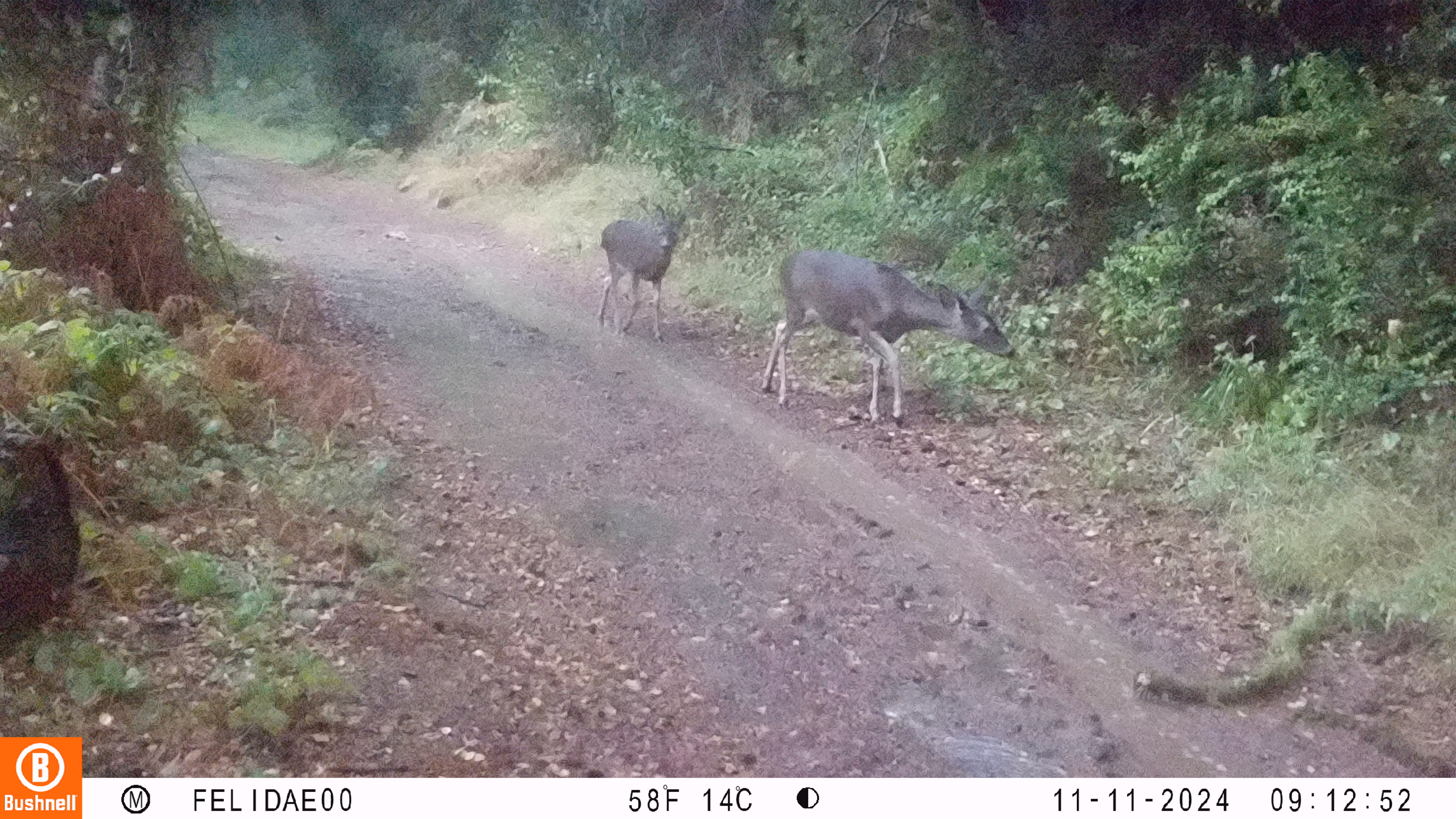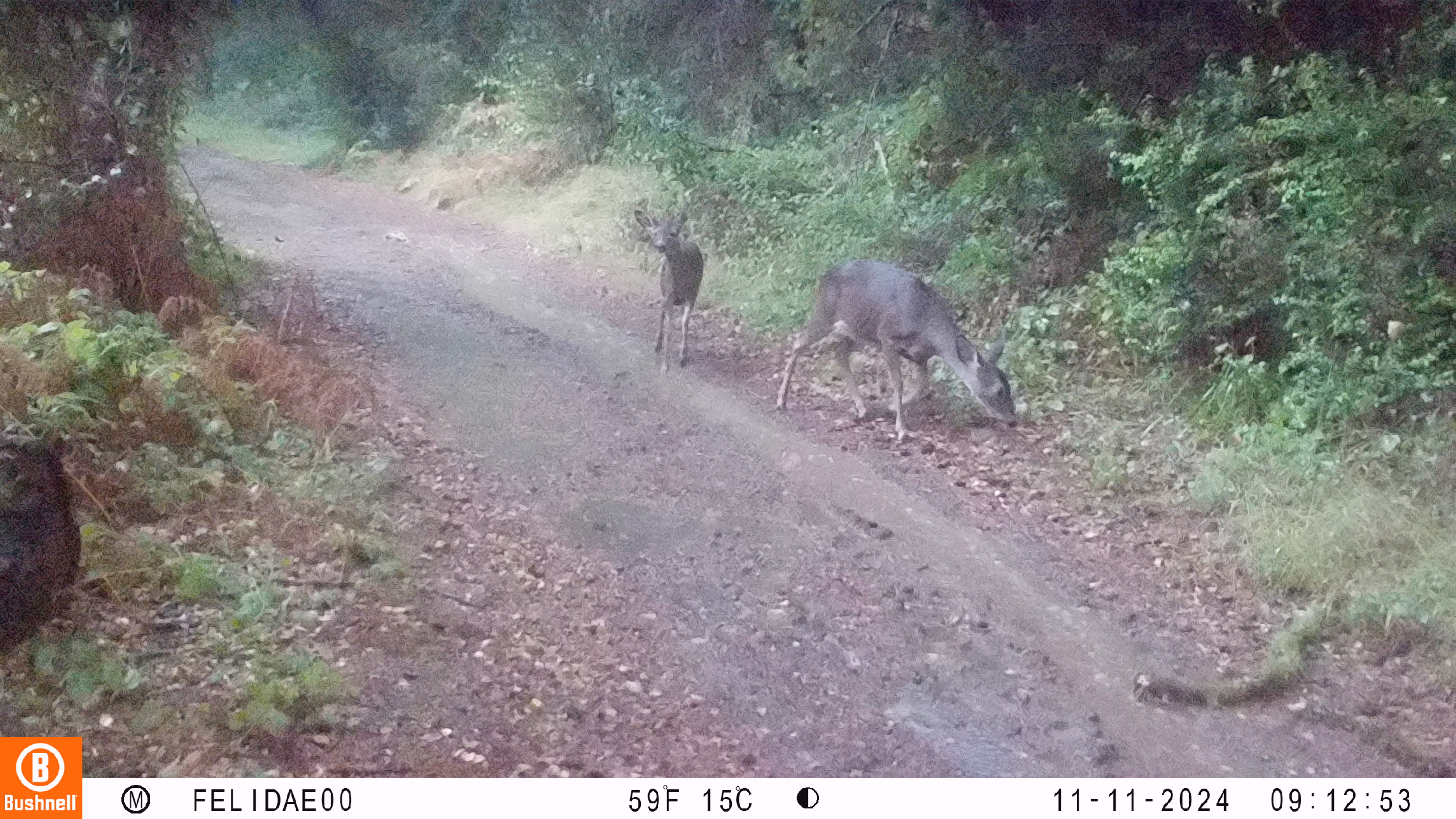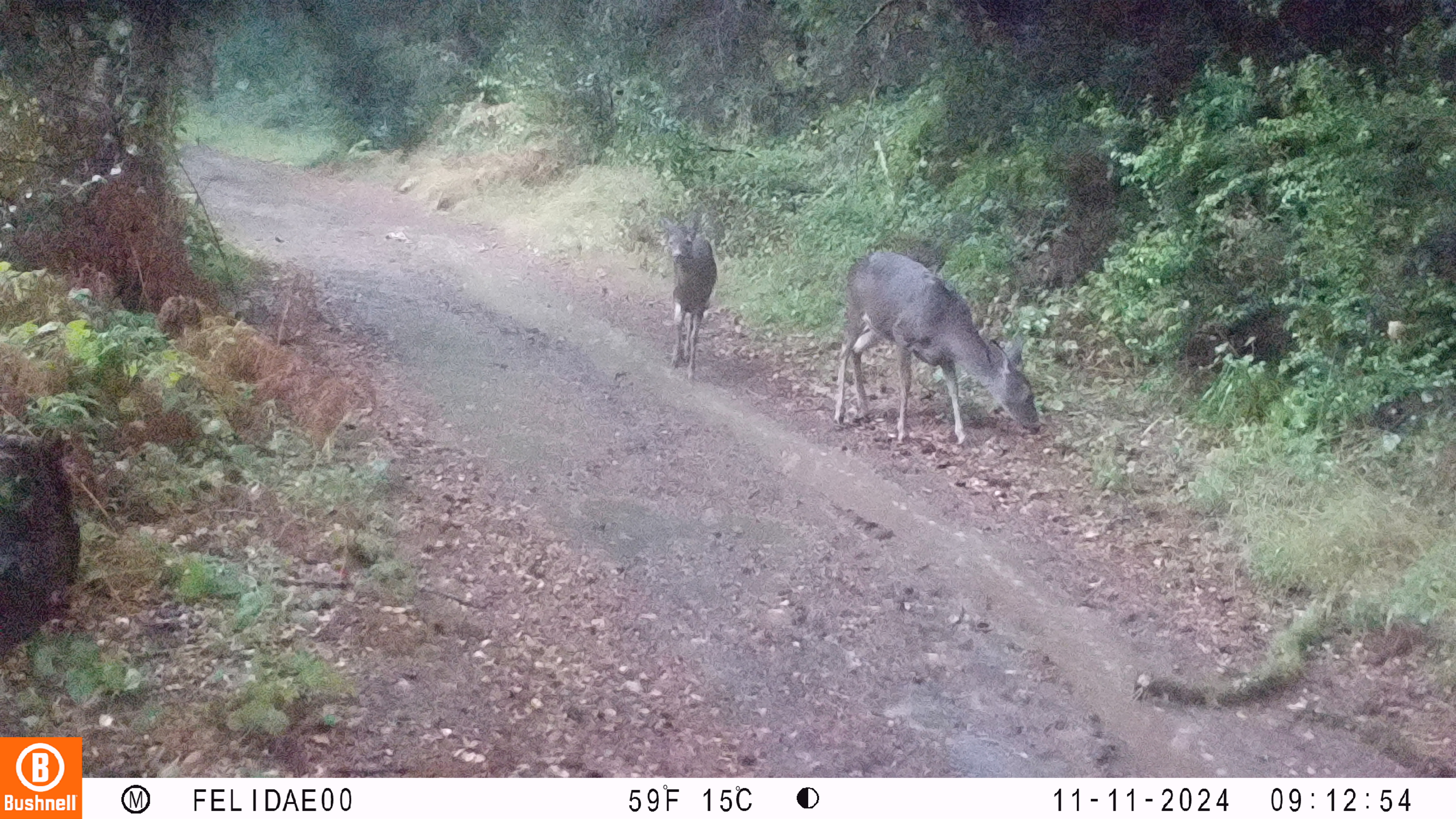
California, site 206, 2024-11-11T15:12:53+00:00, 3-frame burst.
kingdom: Animalia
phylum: Chordata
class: Mammalia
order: Artiodactyla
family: Cervidae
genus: Odocoileus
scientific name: Odocoileus hemionus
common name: mule deer